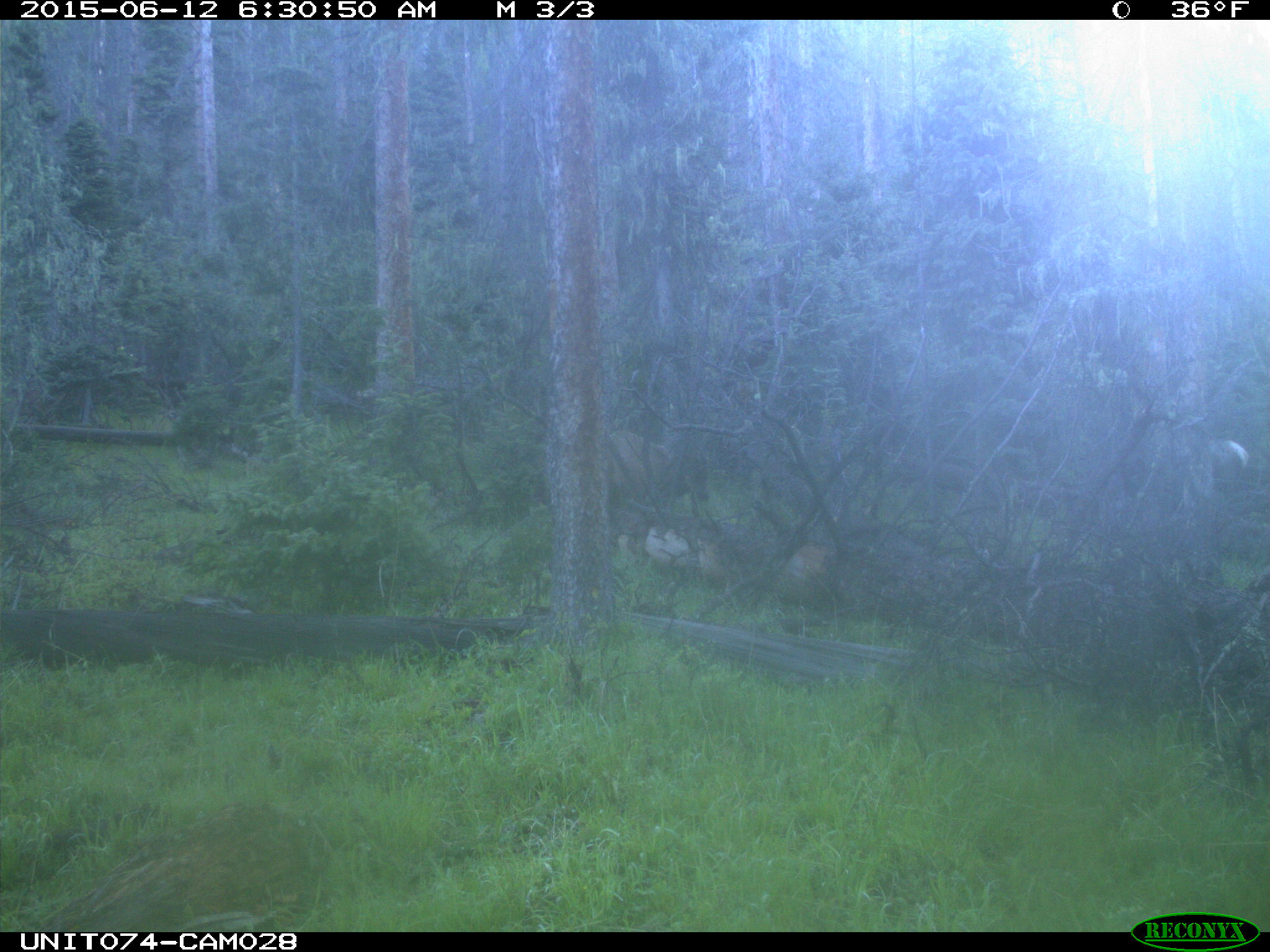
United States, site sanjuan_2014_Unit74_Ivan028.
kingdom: Animalia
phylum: Chordata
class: Mammalia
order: Artiodactyla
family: Cervidae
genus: Cervus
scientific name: Cervus elaphus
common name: red deer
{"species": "Cervus elaphus (red deer)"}